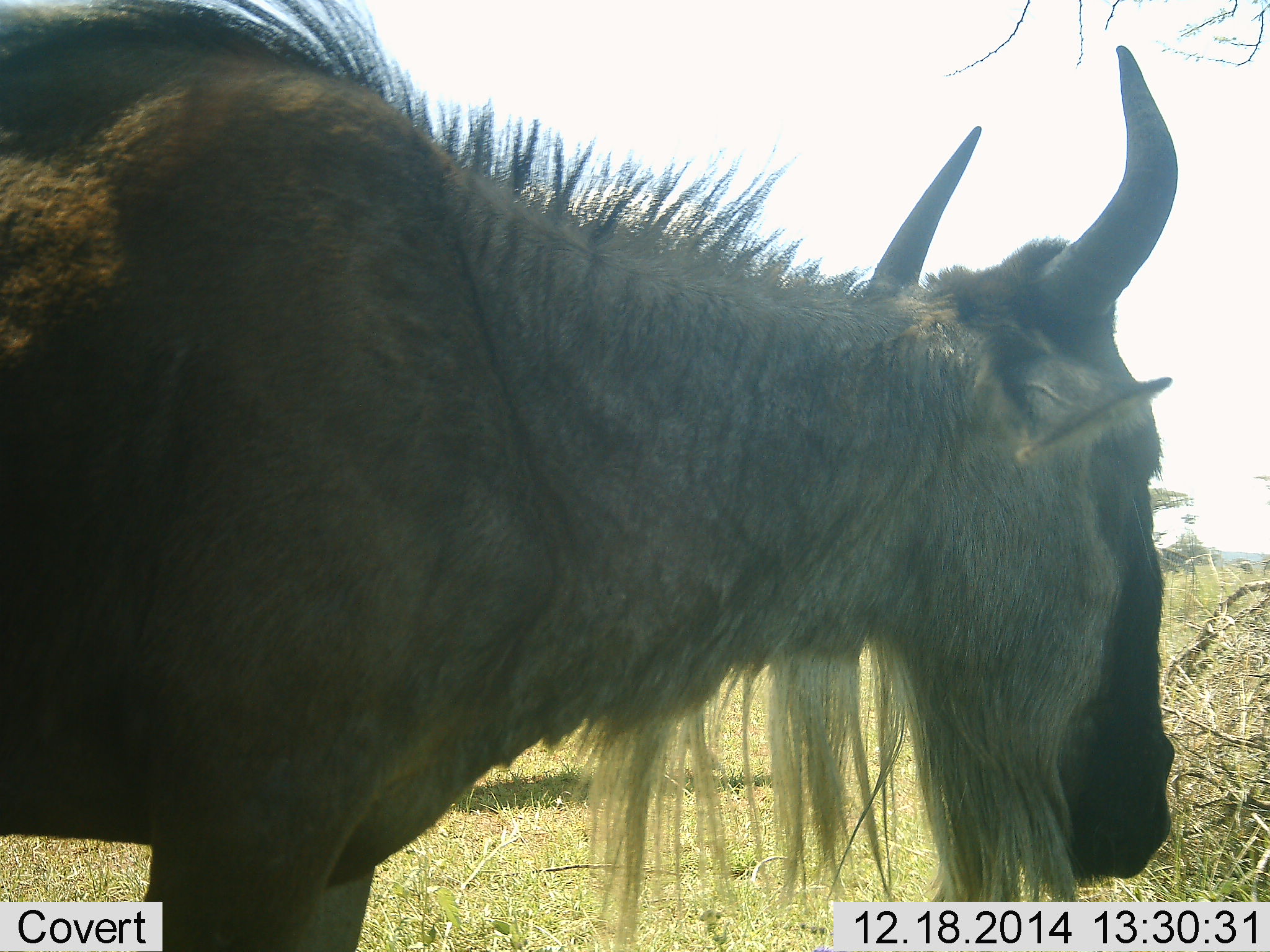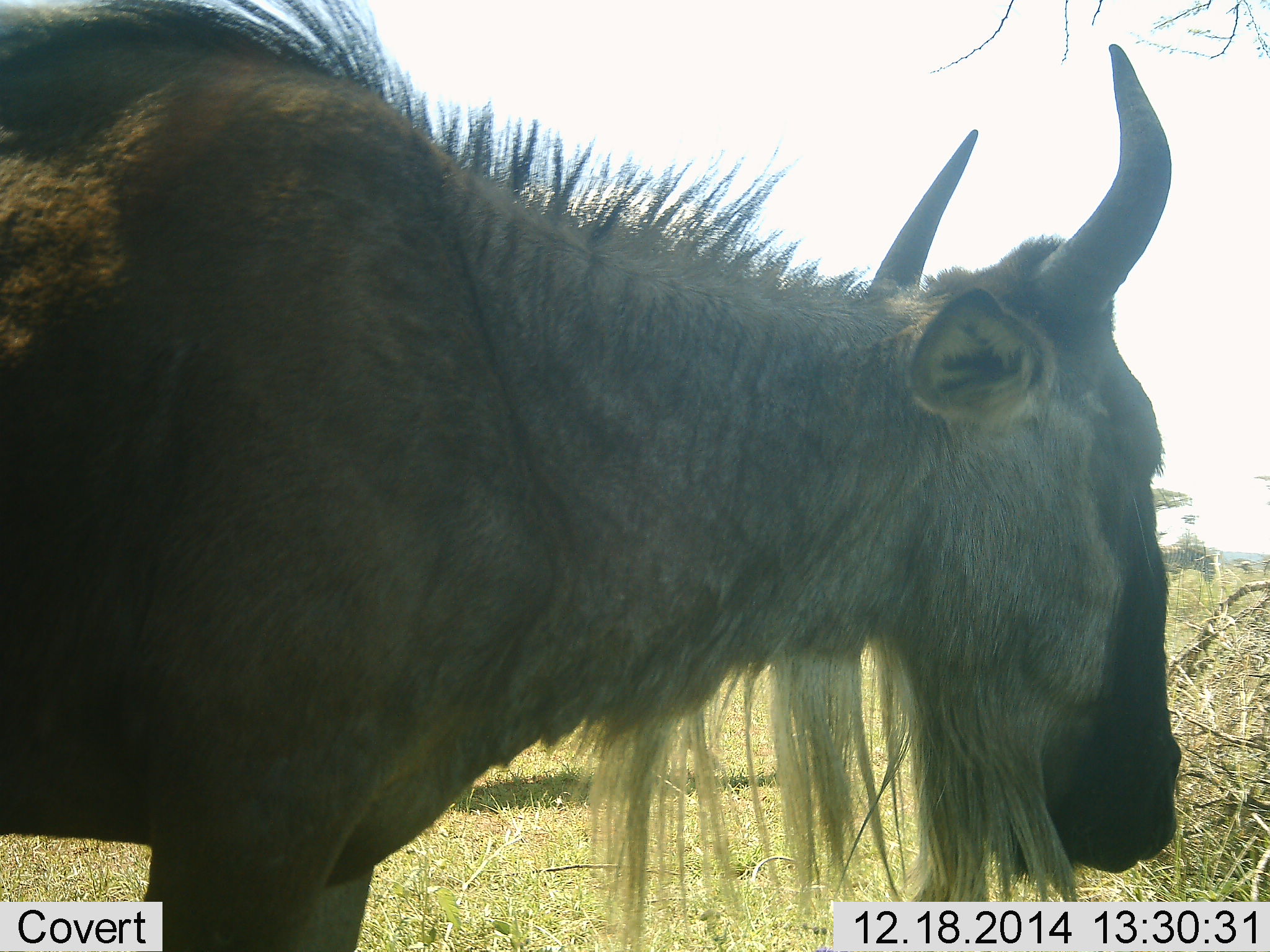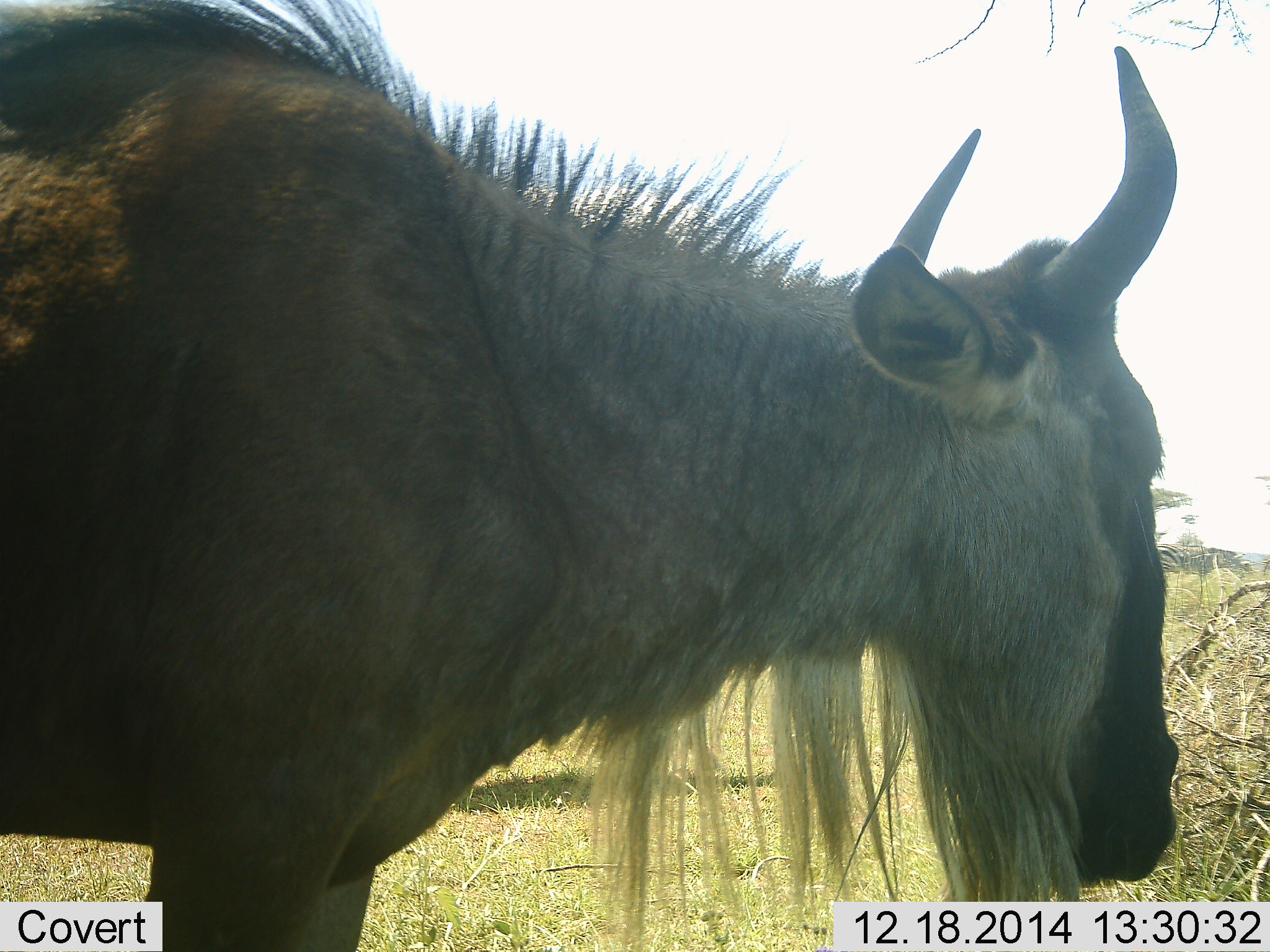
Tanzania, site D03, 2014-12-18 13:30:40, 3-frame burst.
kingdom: Animalia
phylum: Chordata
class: Mammalia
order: Artiodactyla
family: Bovidae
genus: Connochaetes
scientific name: Connochaetes taurinus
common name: blue wildebeest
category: wildebeest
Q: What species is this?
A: Wildebeest (blue wildebeest) (Connochaetes taurinus).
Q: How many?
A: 1.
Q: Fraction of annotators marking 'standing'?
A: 80%.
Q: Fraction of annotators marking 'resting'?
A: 0%.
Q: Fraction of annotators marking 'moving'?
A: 0%.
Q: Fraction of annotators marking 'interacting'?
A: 0%.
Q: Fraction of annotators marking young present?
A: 0%.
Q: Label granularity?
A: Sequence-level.